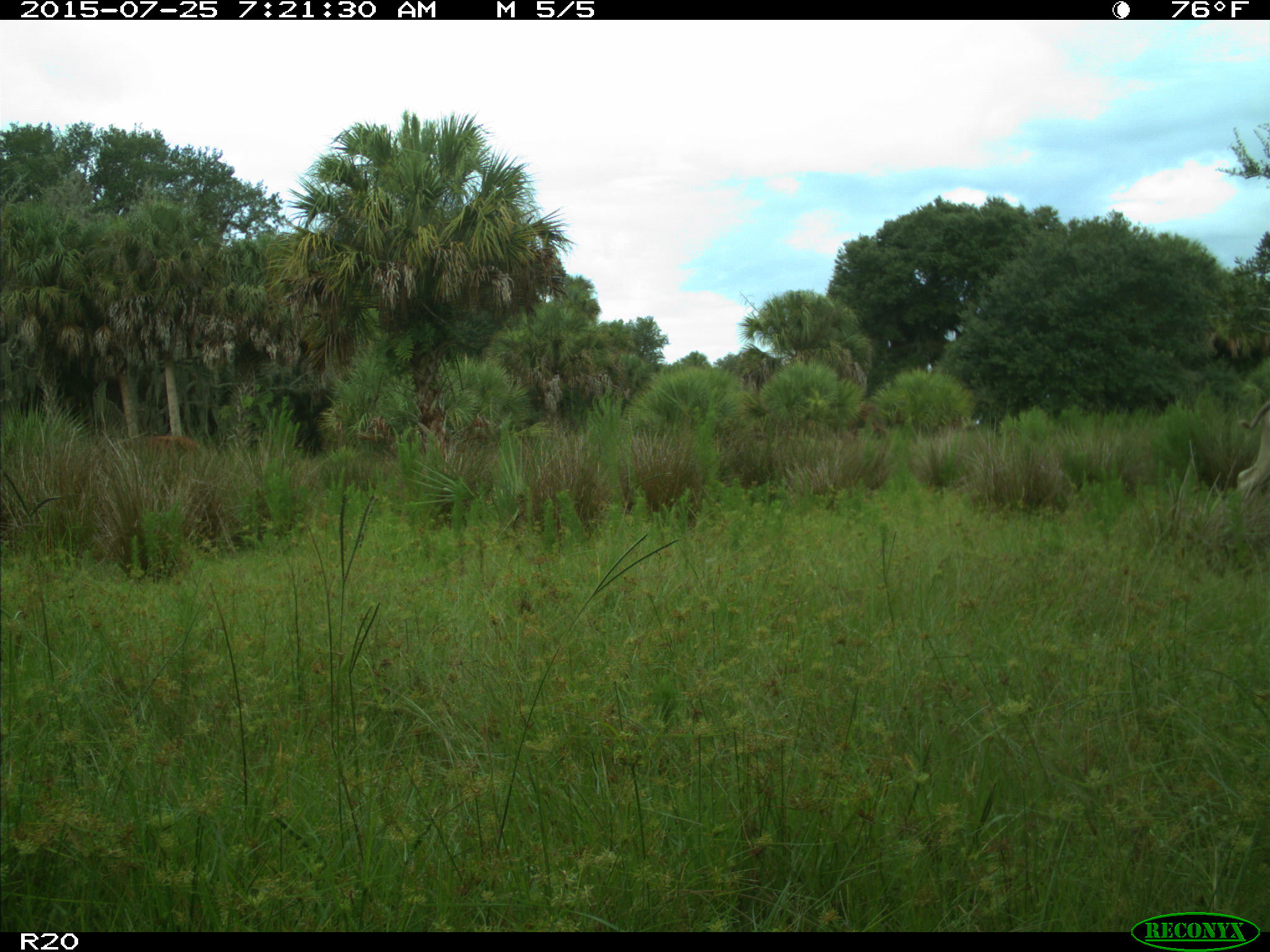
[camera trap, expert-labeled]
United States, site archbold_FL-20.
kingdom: Animalia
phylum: Chordata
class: Mammalia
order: Artiodactyla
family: Bovidae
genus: Bos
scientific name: Bos taurus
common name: domestic cow